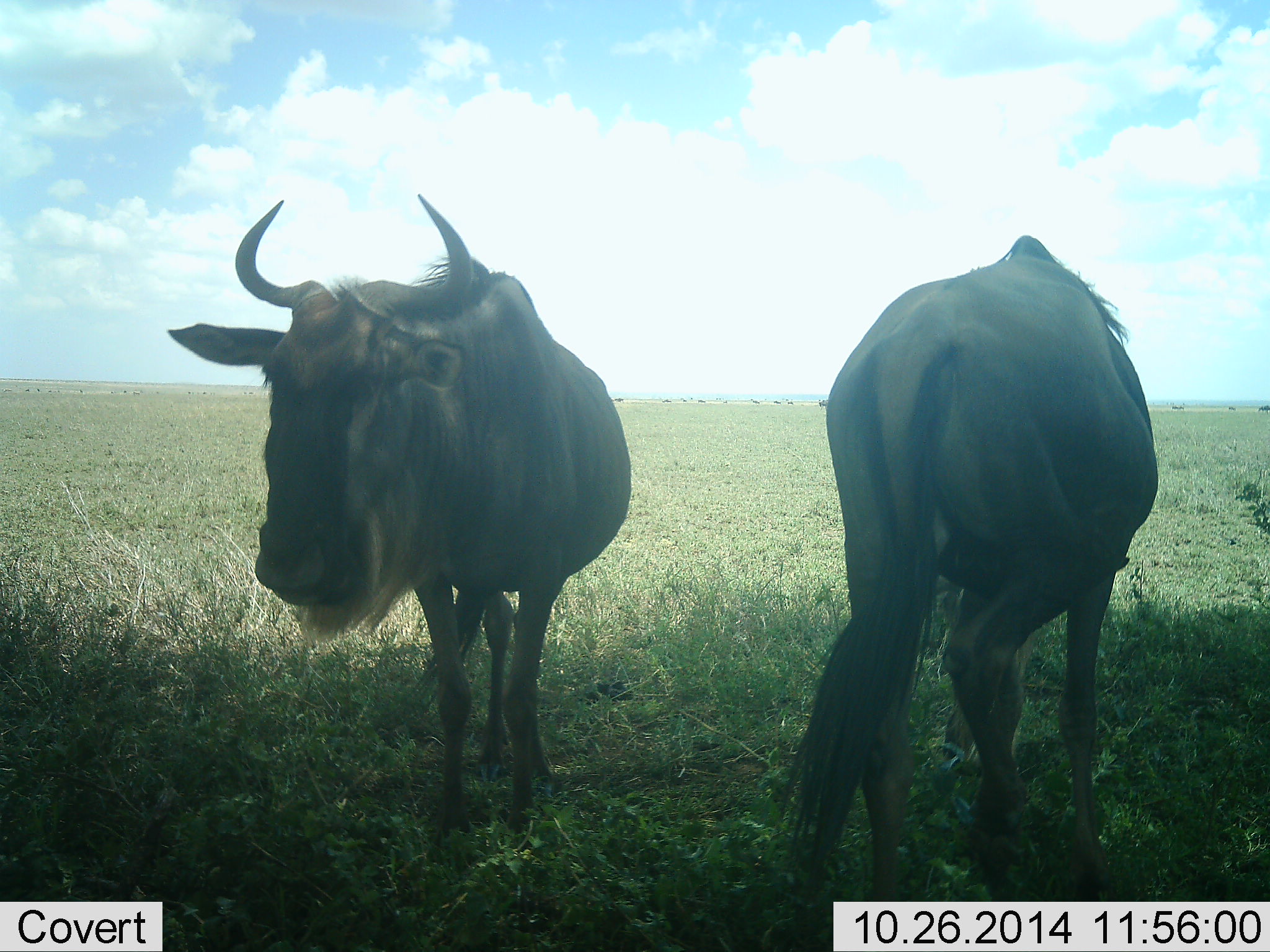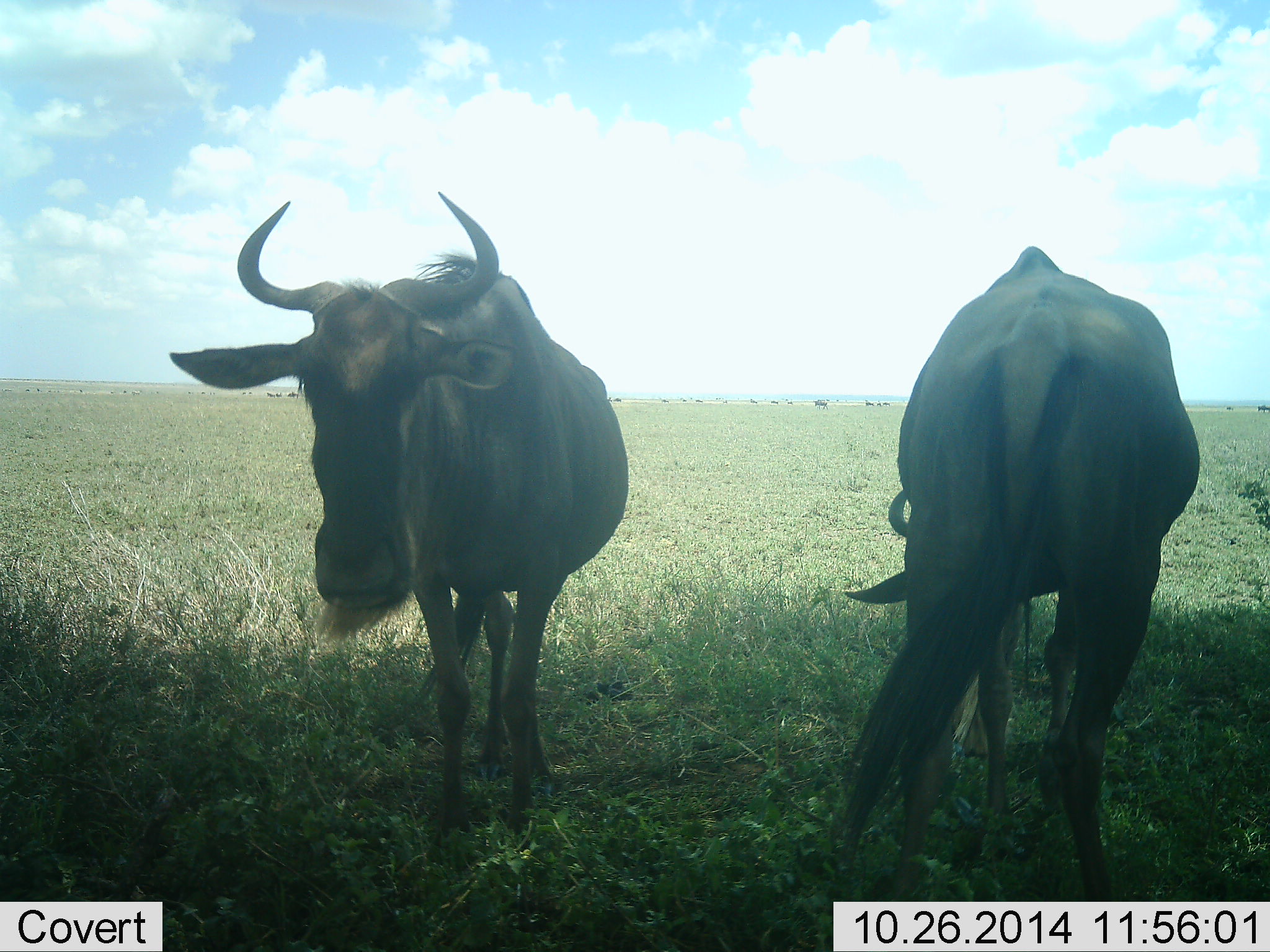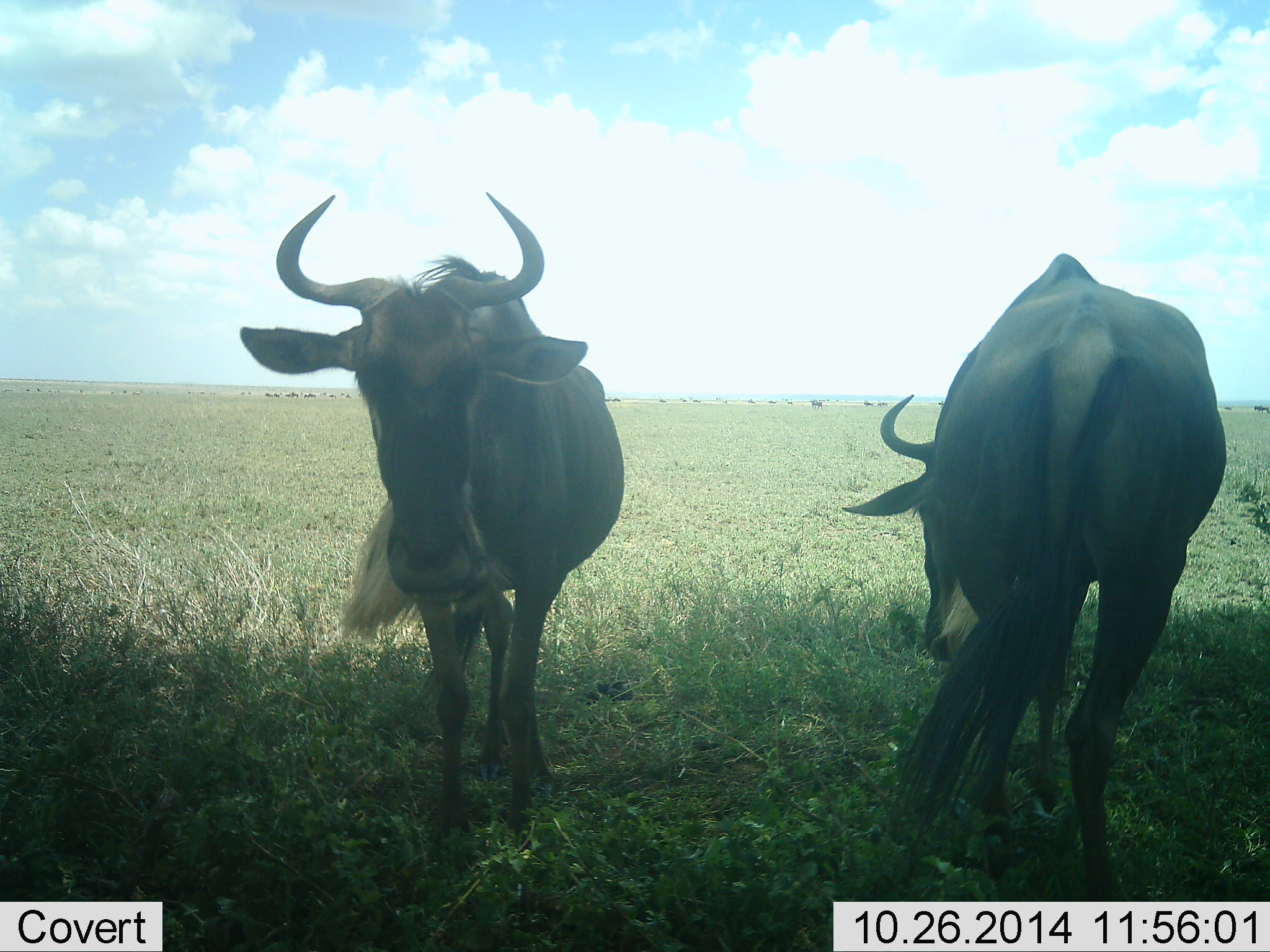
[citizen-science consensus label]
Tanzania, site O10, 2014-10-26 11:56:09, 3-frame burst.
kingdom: Animalia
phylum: Chordata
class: Mammalia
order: Artiodactyla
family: Bovidae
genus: Connochaetes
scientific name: Connochaetes taurinus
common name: blue wildebeest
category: wildebeest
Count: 2.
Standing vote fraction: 80%.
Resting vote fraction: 10%.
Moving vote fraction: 10%.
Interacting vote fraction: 0%.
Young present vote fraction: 0%.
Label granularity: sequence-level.